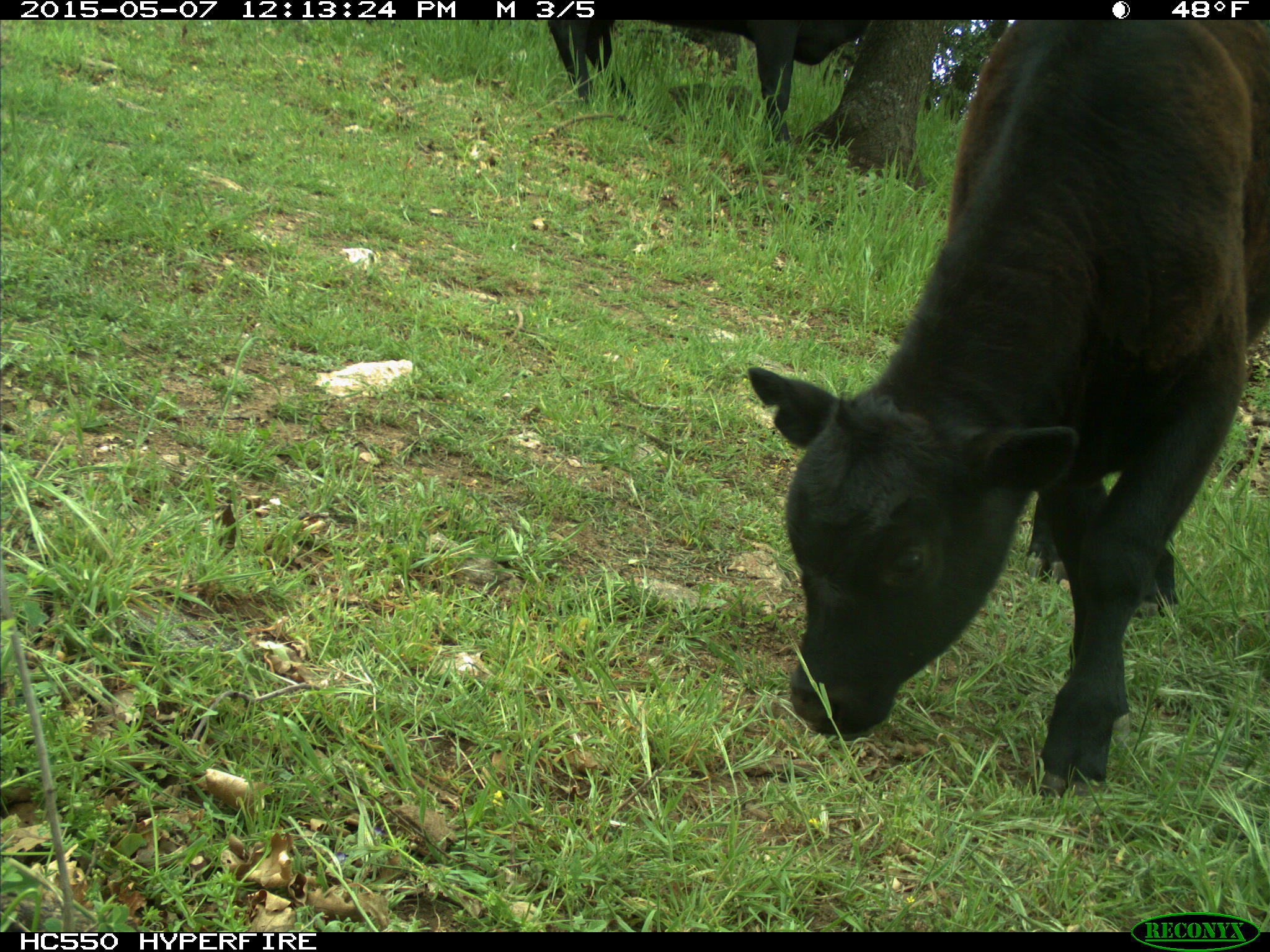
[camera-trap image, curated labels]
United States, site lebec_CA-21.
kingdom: Animalia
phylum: Chordata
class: Mammalia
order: Artiodactyla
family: Bovidae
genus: Bos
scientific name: Bos taurus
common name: domestic cow